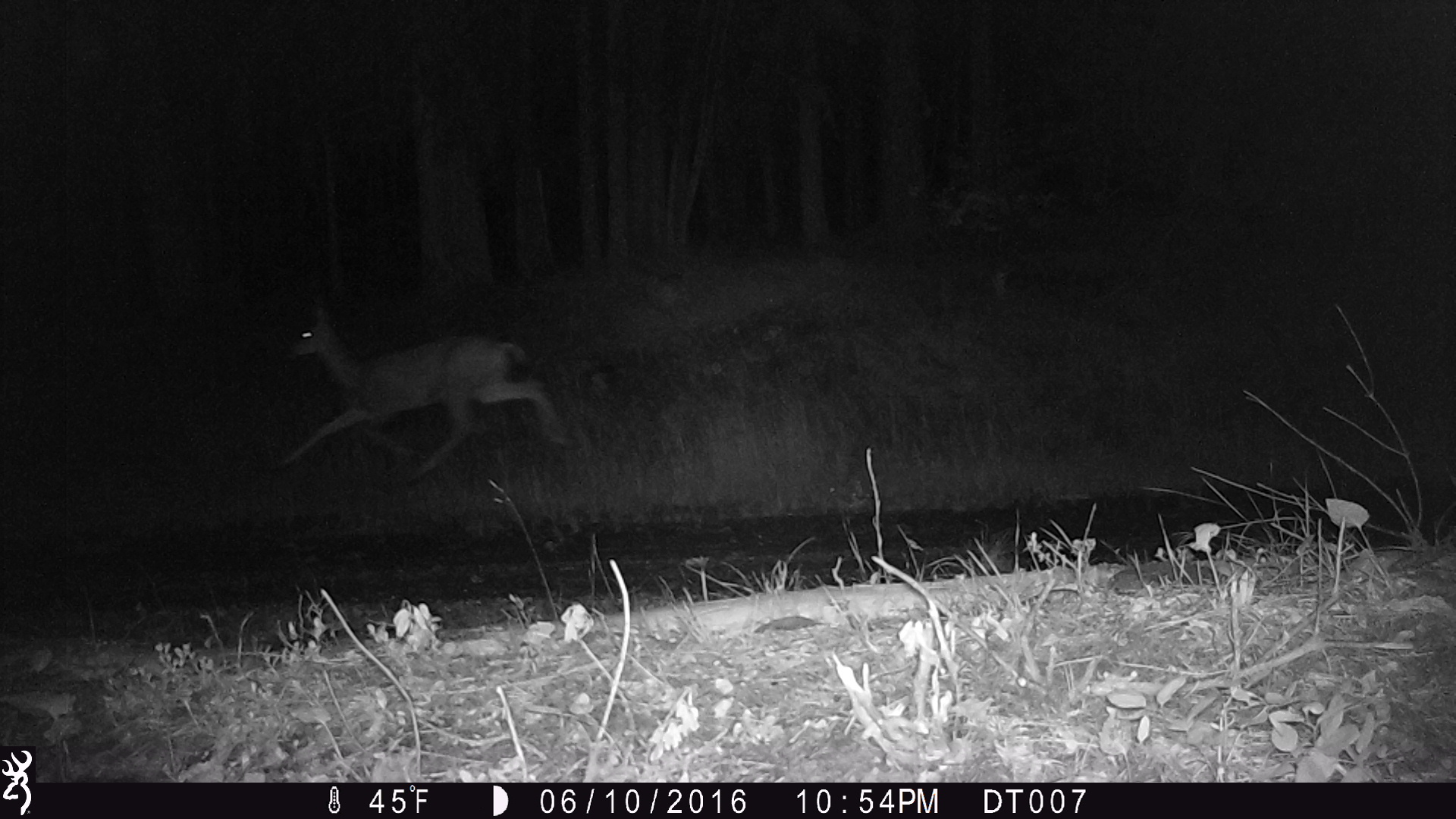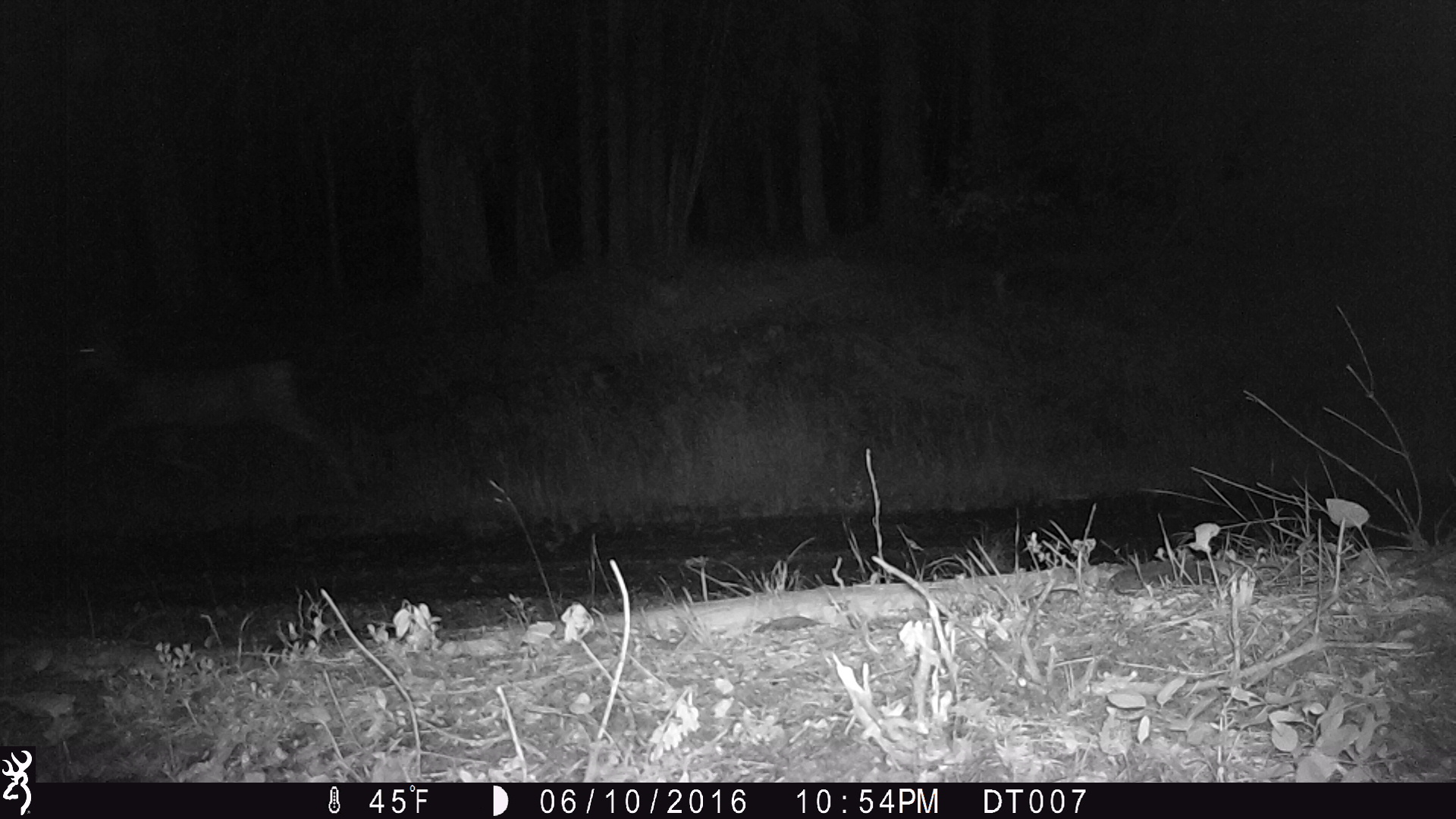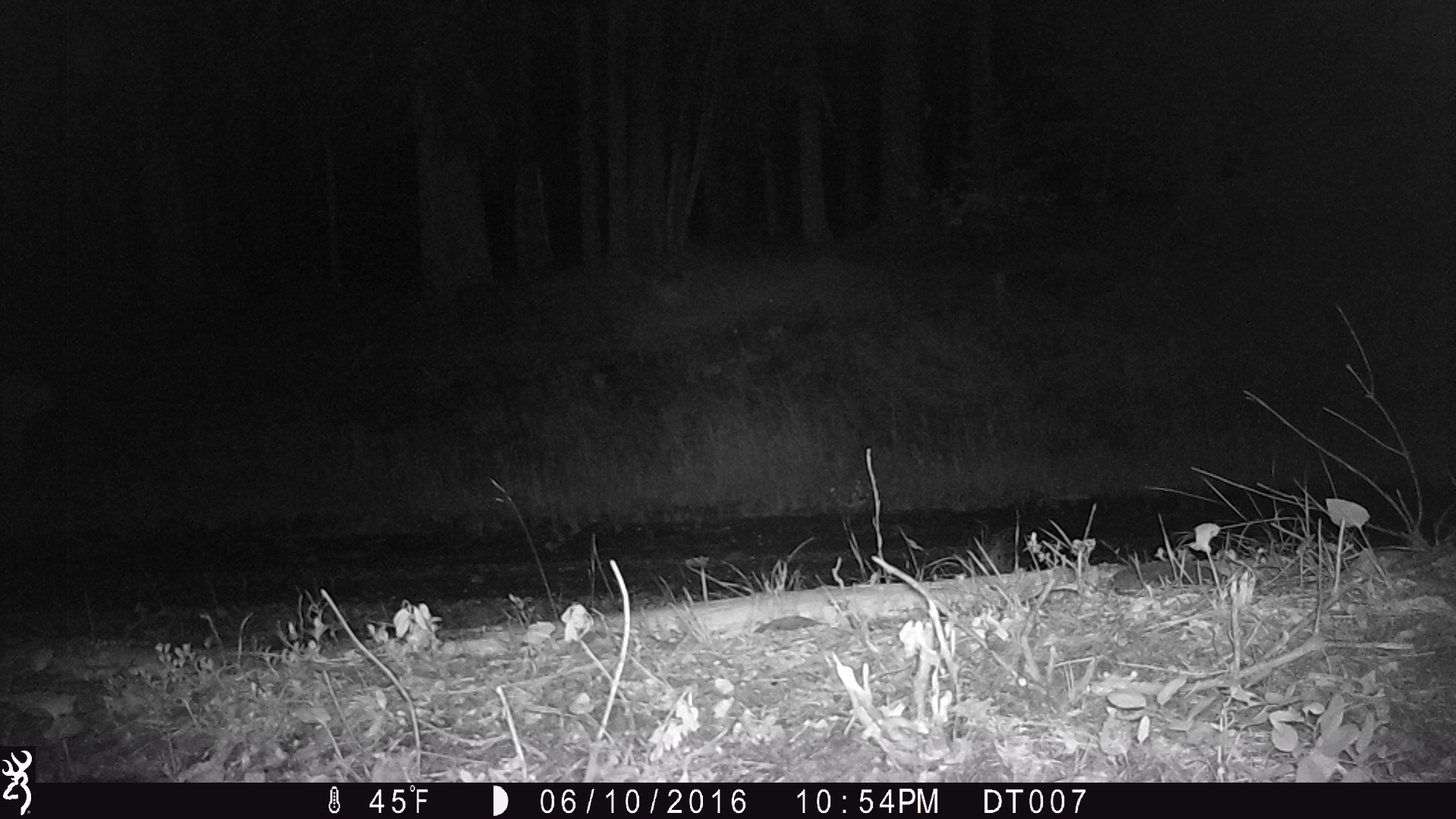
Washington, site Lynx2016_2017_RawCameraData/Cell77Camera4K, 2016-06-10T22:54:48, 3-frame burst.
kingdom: Animalia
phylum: Chordata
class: Mammalia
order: Artiodactyla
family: Cervidae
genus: Odocoileus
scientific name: Odocoileus hemionus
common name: mule deer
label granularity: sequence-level